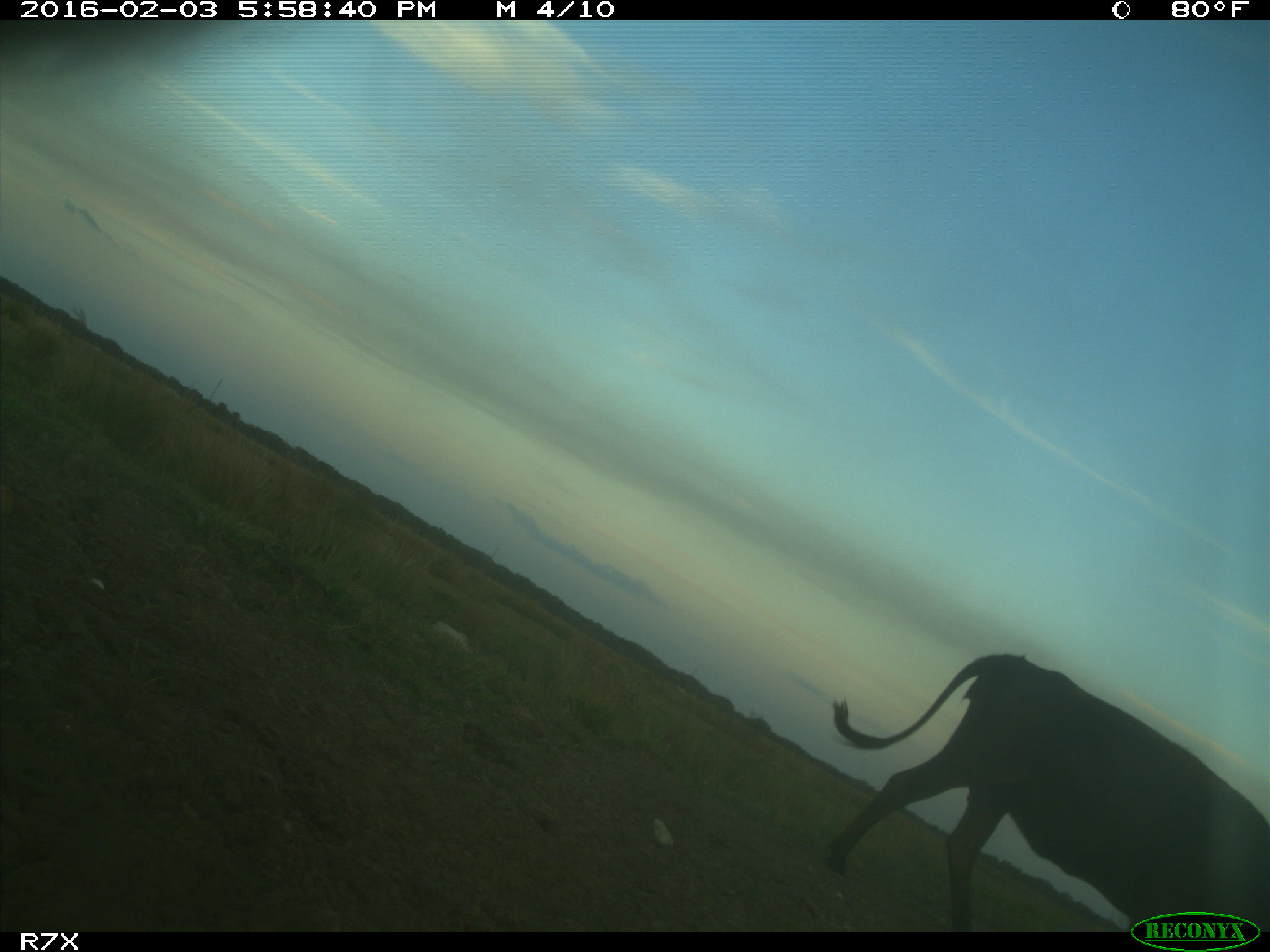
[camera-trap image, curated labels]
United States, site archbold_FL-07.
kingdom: Animalia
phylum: Chordata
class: Mammalia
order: Artiodactyla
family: Bovidae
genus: Bos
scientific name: Bos taurus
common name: domestic cow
Bos taurus (domestic cow).